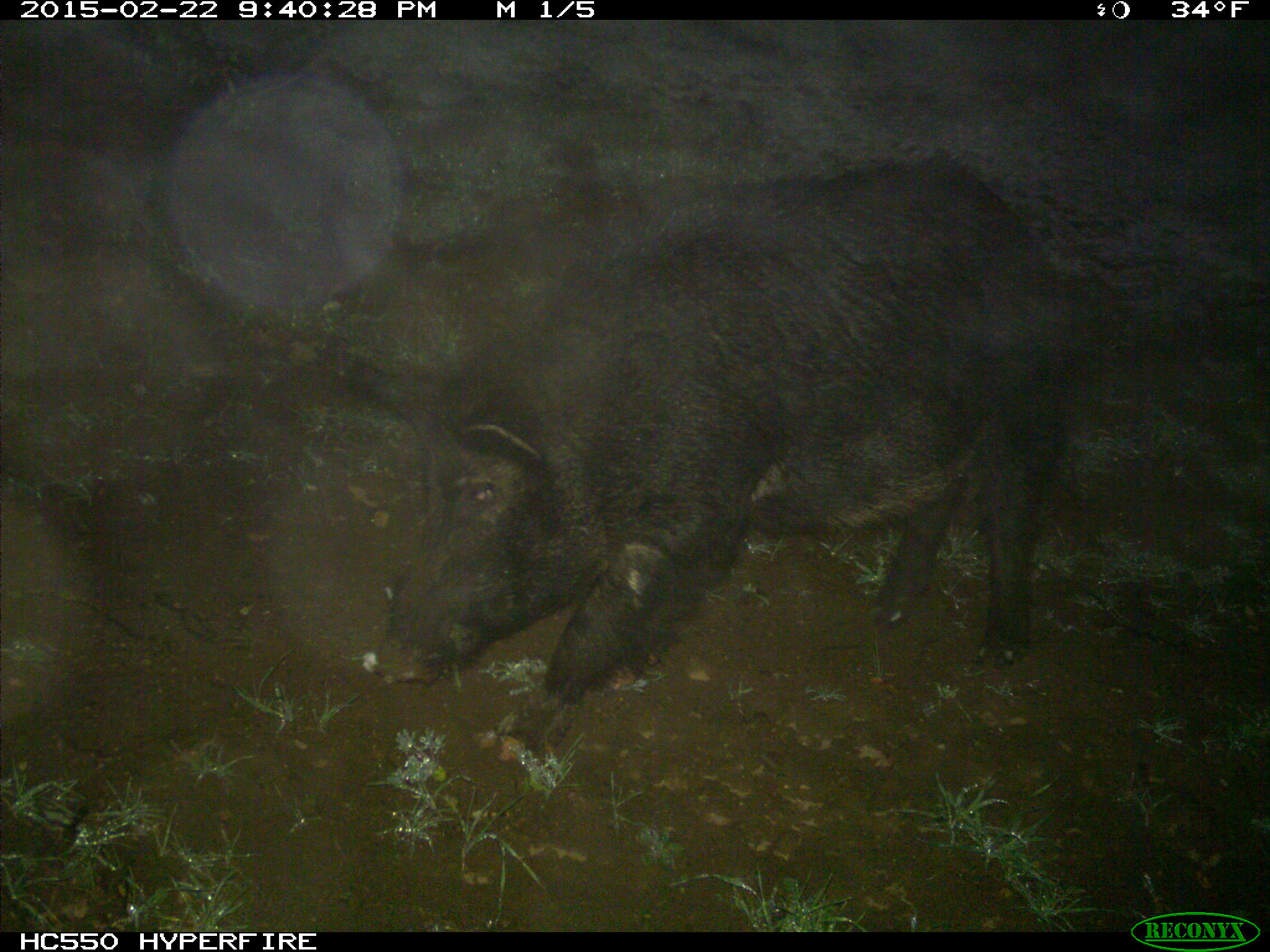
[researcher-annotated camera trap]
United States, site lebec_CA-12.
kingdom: Animalia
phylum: Chordata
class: Mammalia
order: Artiodactyla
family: Suidae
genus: Sus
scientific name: Sus scrofa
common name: wild boar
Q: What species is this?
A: Sus scrofa (wild boar).